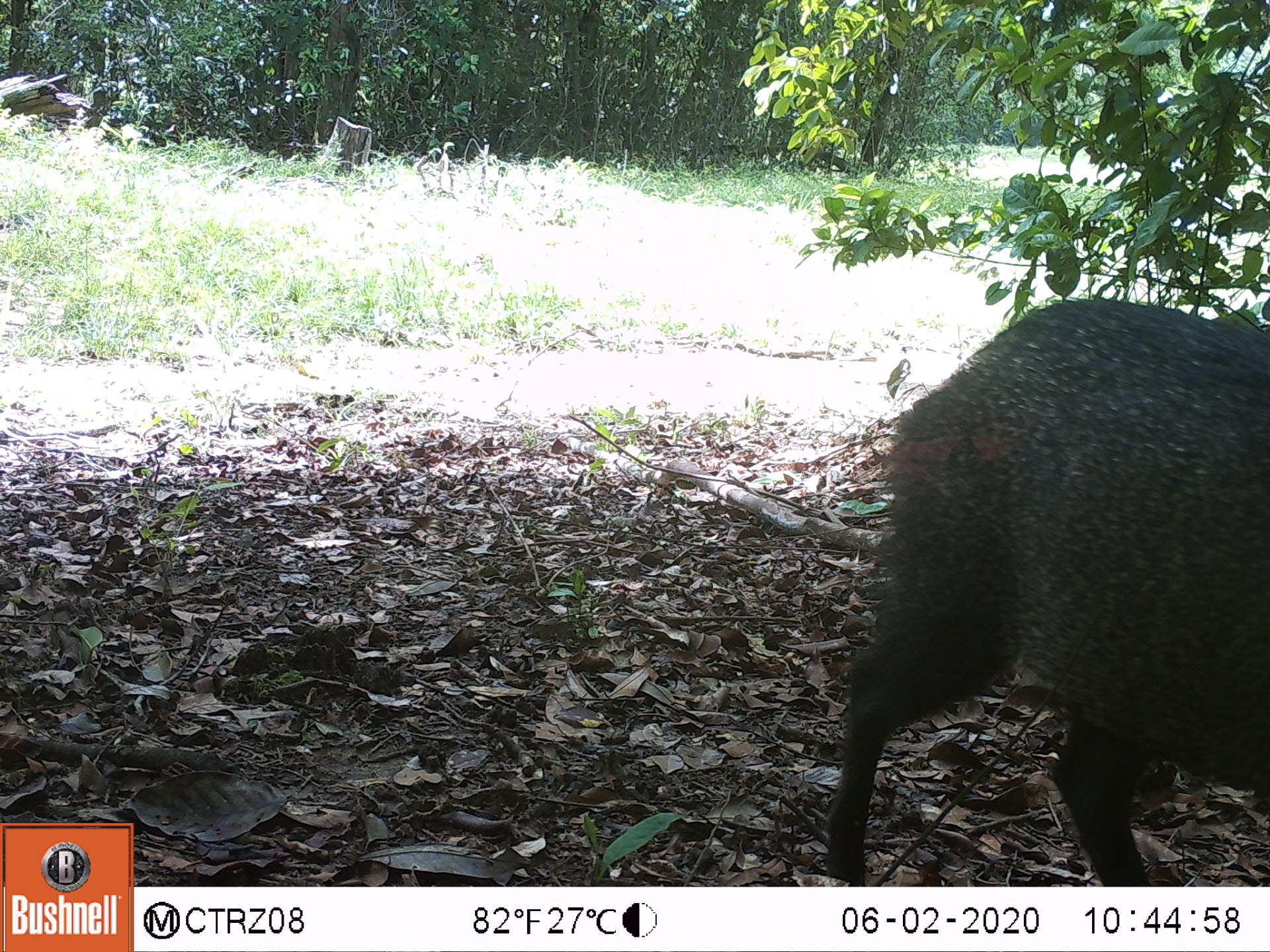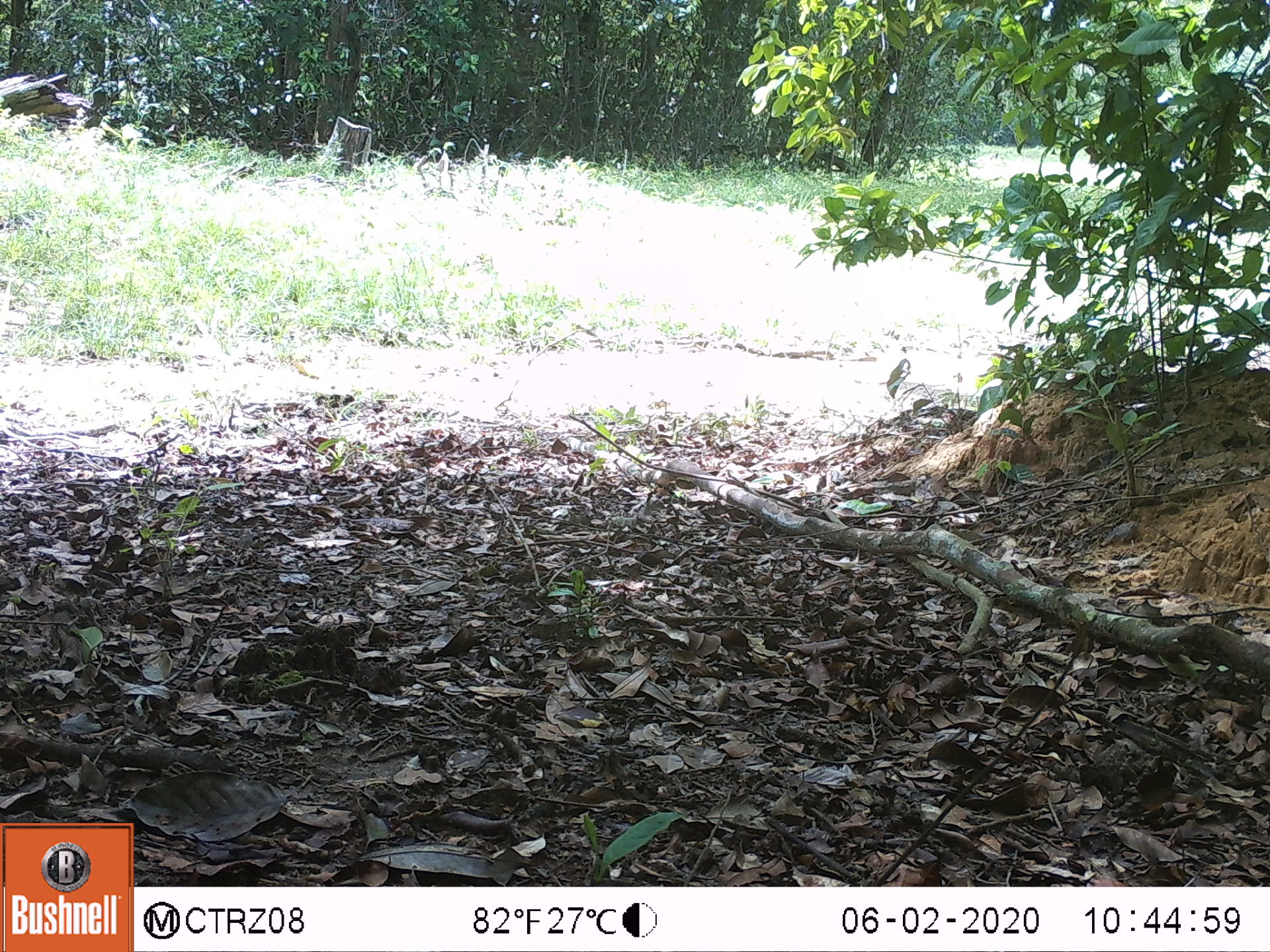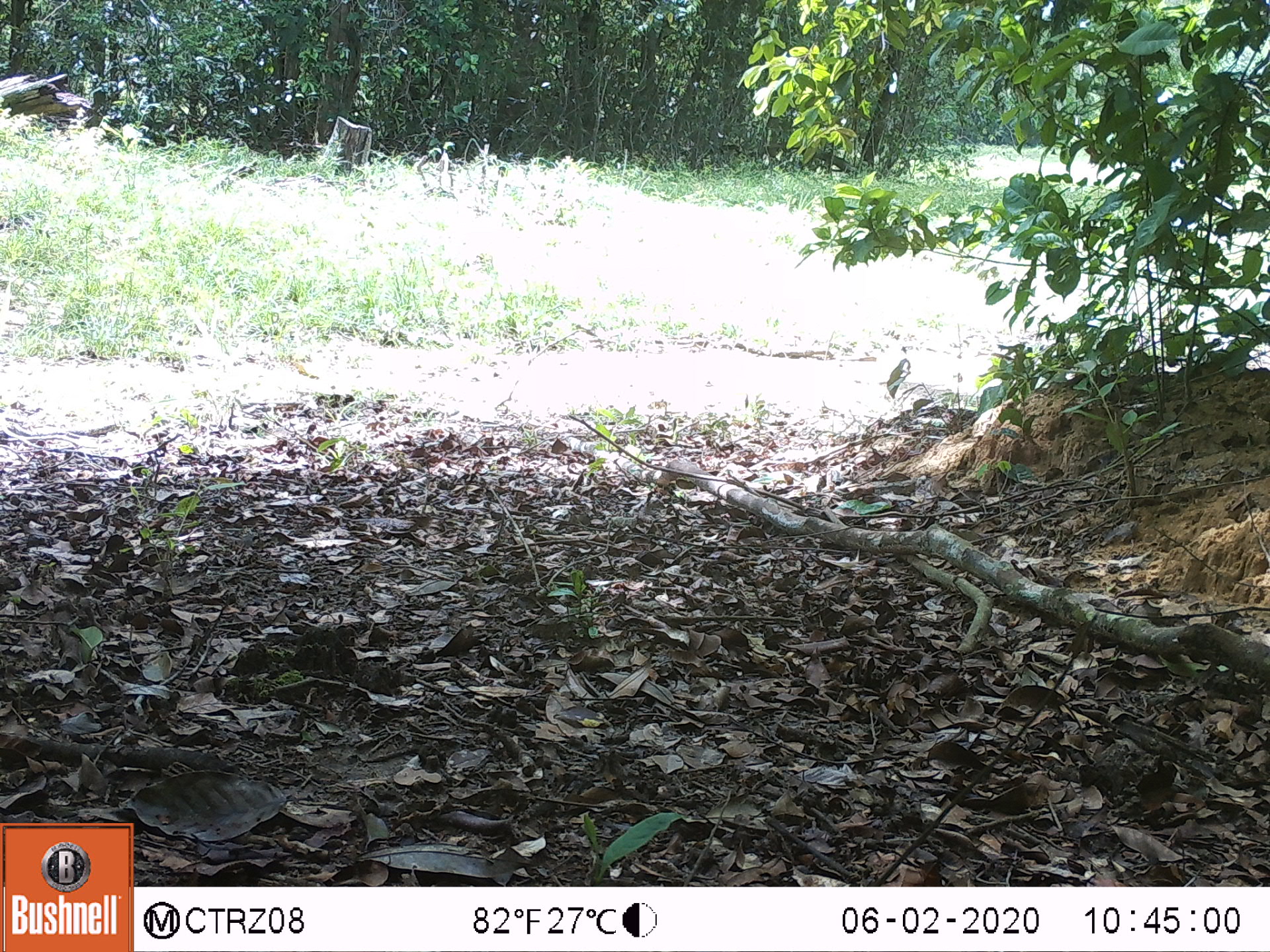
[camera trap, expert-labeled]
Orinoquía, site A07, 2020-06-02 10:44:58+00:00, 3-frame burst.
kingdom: Animalia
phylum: Chordata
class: Mammalia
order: Artiodactyla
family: Tayassuidae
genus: Pecari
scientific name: Pecari tajacu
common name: collared peccary